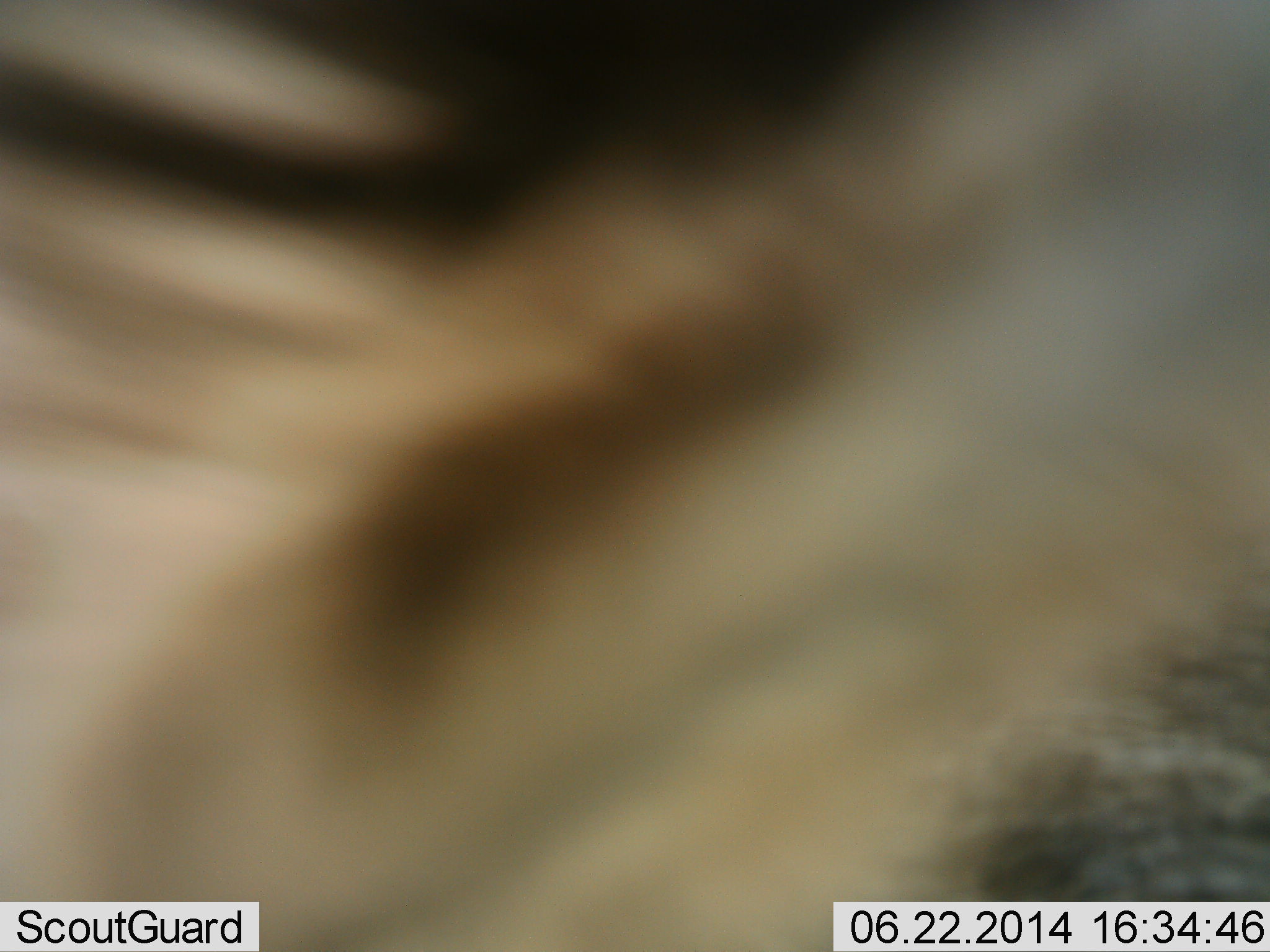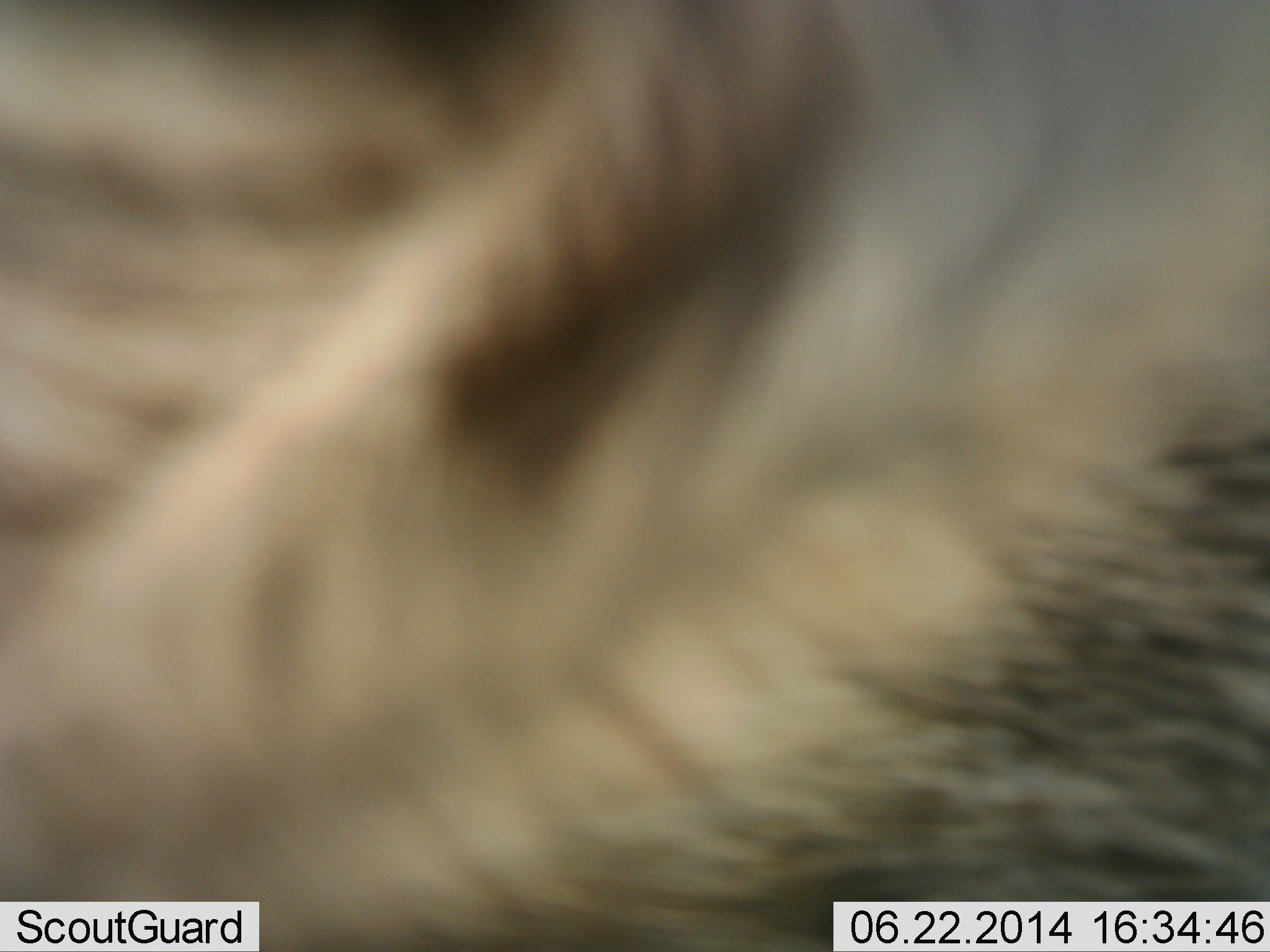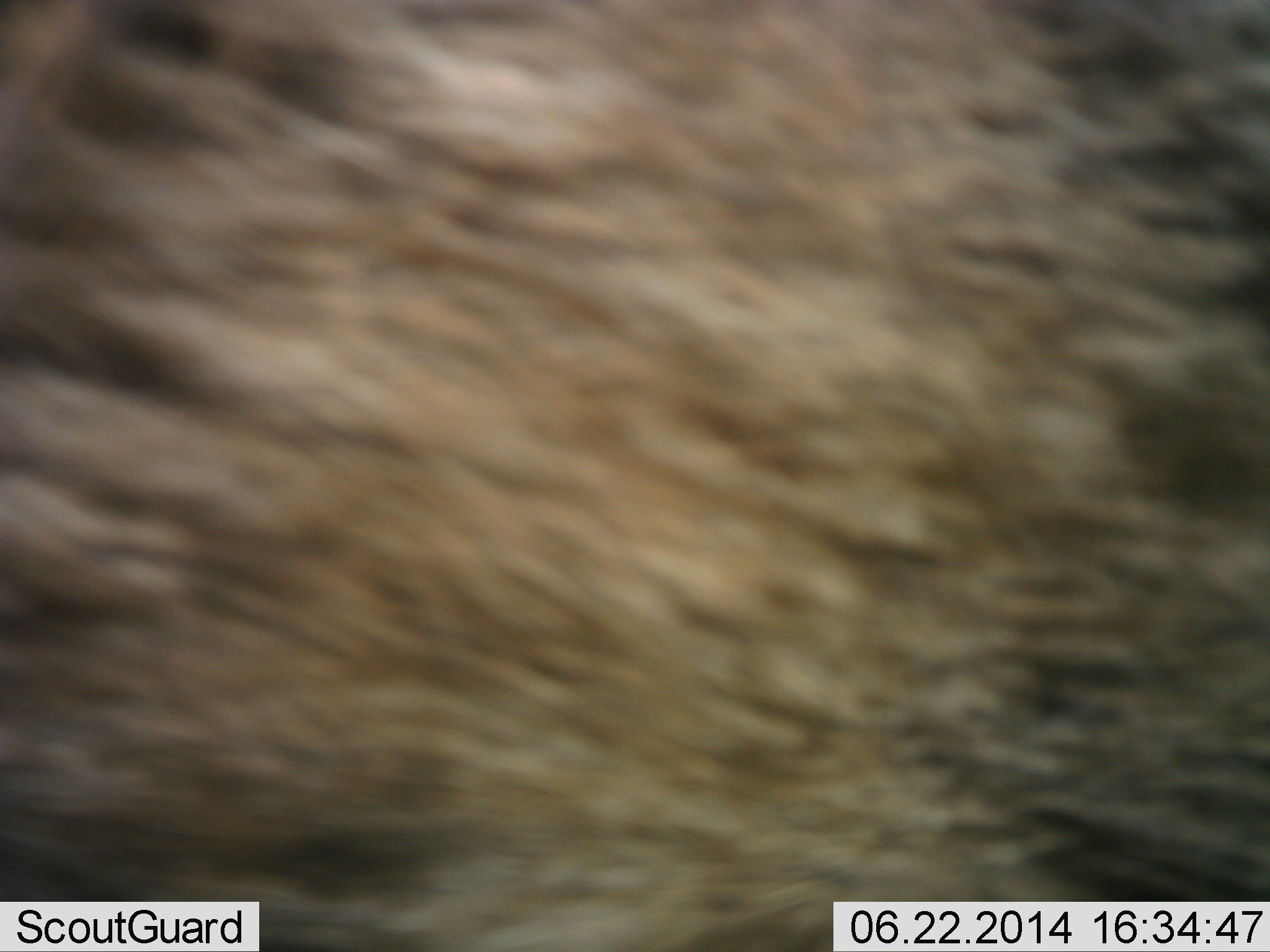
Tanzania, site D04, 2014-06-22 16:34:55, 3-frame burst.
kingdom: Animalia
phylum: Chordata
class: Mammalia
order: Artiodactyla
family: Bovidae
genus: Connochaetes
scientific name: Connochaetes taurinus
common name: blue wildebeest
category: wildebeest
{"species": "wildebeest (blue wildebeest) (Connochaetes taurinus)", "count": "1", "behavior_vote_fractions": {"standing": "88%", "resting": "0%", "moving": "0%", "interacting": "12%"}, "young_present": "0%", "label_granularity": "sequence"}